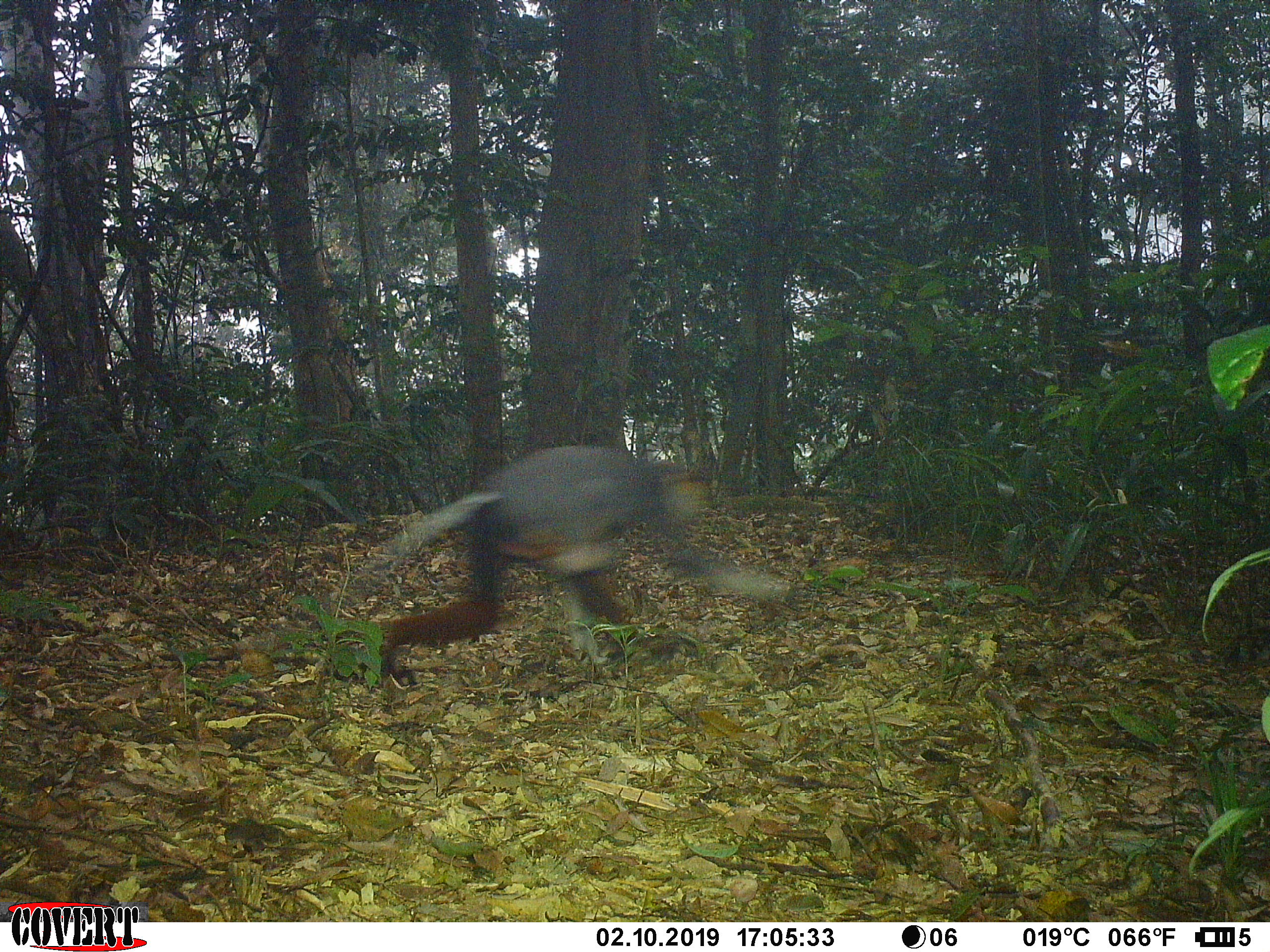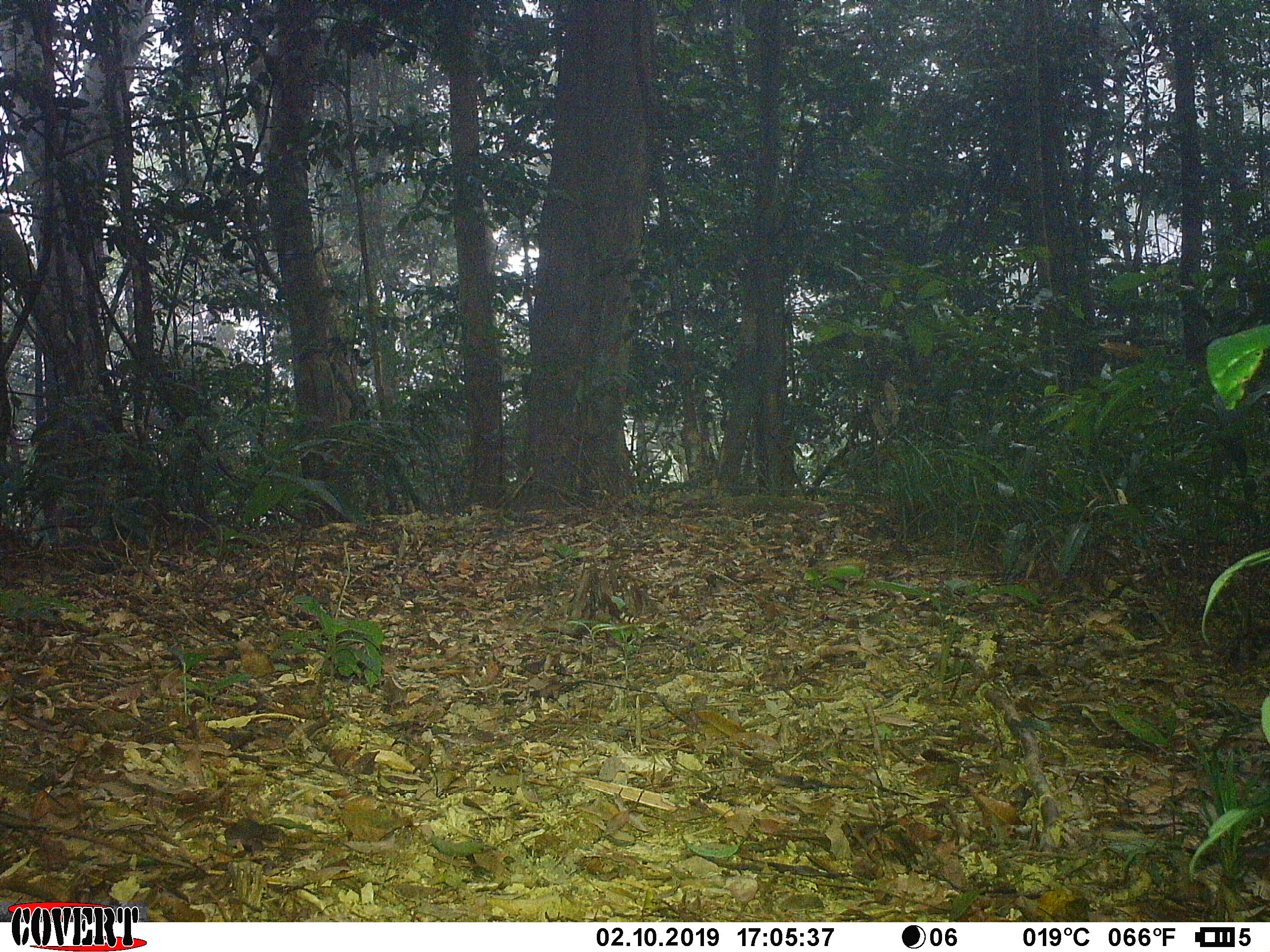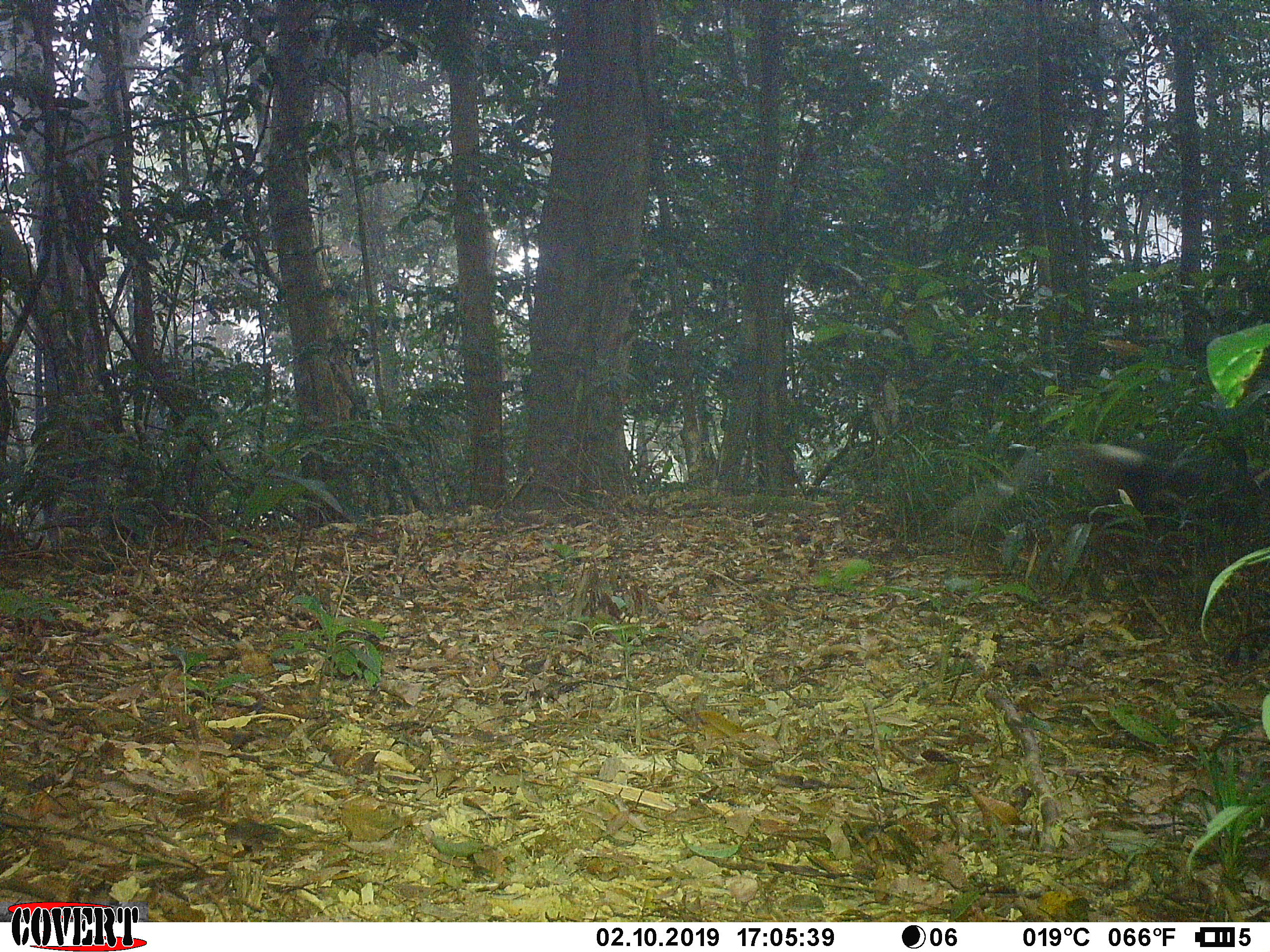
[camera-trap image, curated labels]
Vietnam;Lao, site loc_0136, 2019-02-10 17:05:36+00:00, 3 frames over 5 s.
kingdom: Animalia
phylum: Chordata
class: Mammalia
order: Primates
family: Cercopithecidae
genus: Pygathrix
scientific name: Pygathrix nemaeus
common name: red-shanked douc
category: red shanked douc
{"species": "red shanked douc (red-shanked douc) (Pygathrix nemaeus)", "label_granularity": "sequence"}